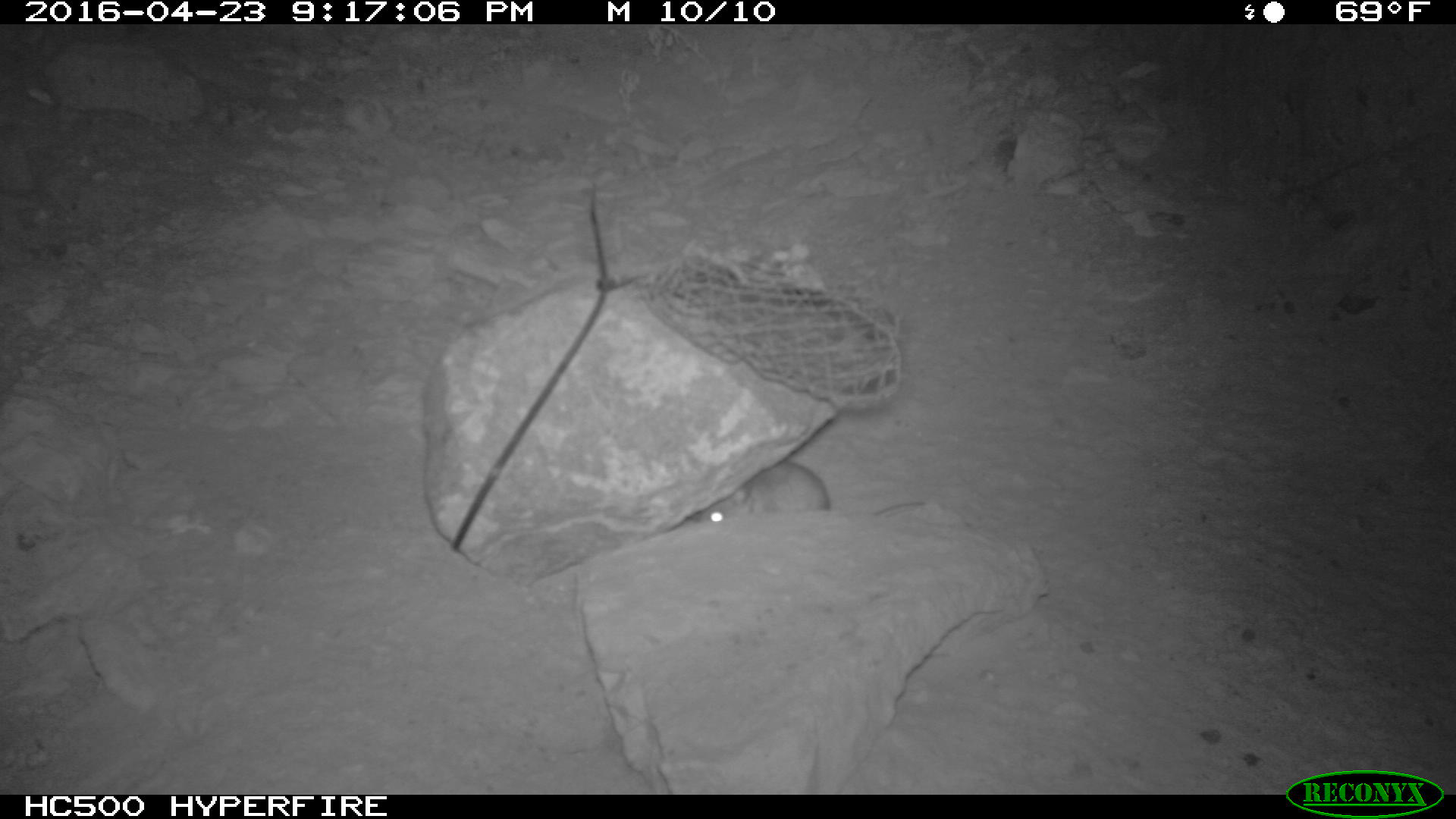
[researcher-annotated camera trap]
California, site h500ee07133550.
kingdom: Animalia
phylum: Chordata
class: Mammalia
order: Rodentia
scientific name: Rodentia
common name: rodent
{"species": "rodent (Rodentia)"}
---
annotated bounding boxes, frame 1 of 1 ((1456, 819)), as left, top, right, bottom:
rodent: 695, 457, 927, 521